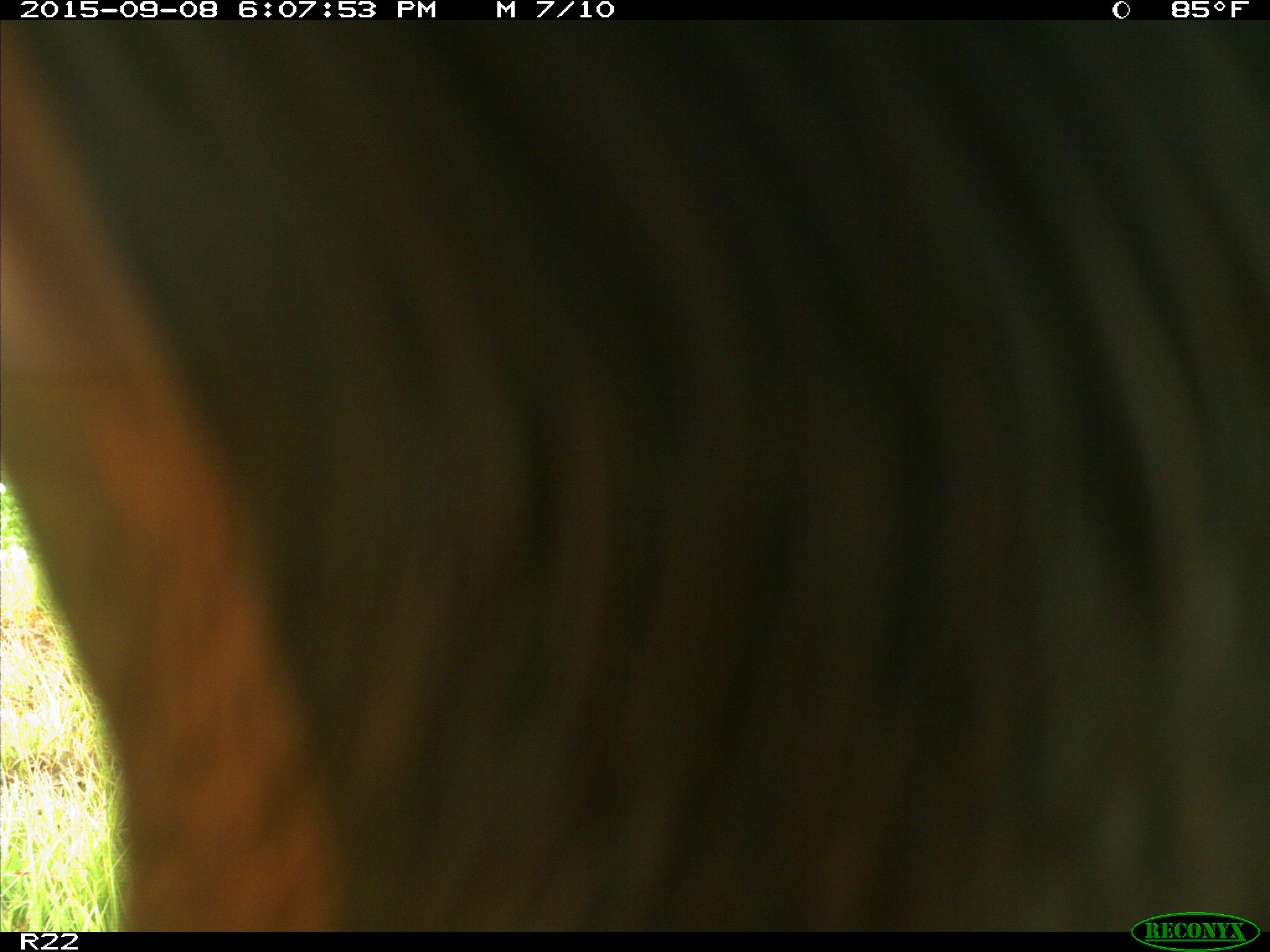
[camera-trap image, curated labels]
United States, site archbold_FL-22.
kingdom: Animalia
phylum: Chordata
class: Mammalia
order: Artiodactyla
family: Bovidae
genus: Bos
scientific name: Bos taurus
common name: domestic cow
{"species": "Bos taurus (domestic cow)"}